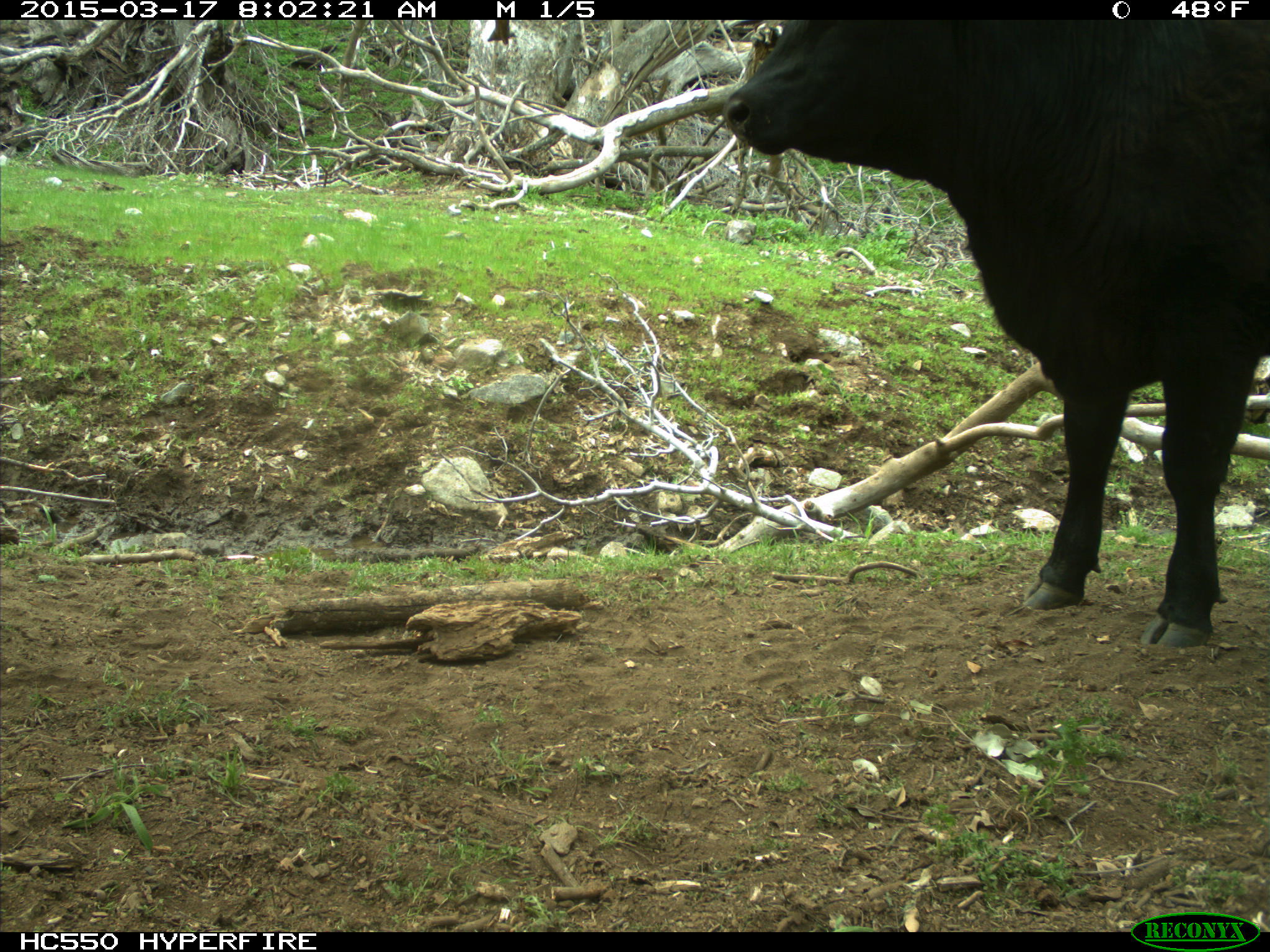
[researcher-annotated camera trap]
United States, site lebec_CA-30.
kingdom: Animalia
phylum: Chordata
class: Mammalia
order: Artiodactyla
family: Bovidae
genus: Bos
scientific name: Bos taurus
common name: domestic cow